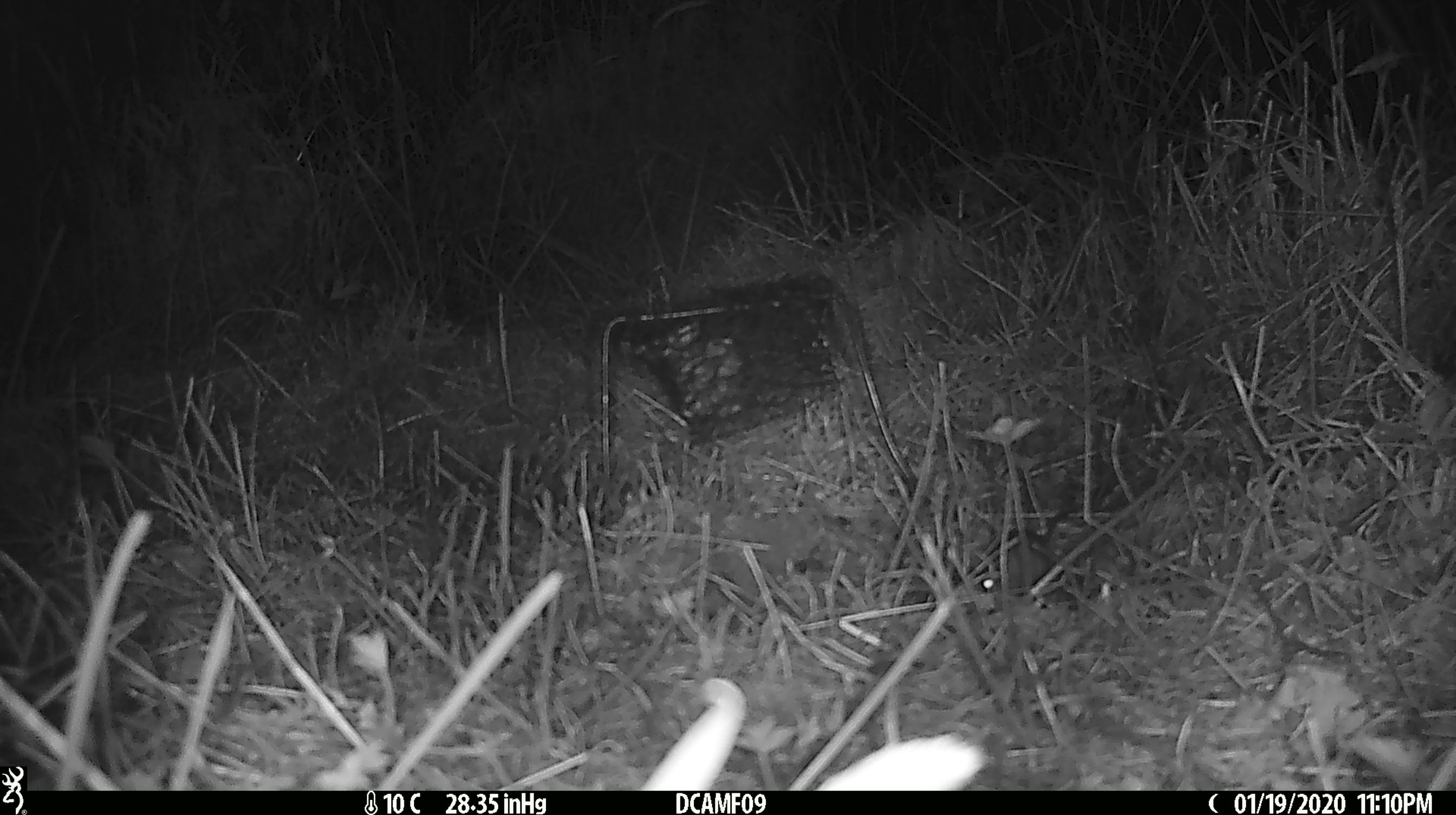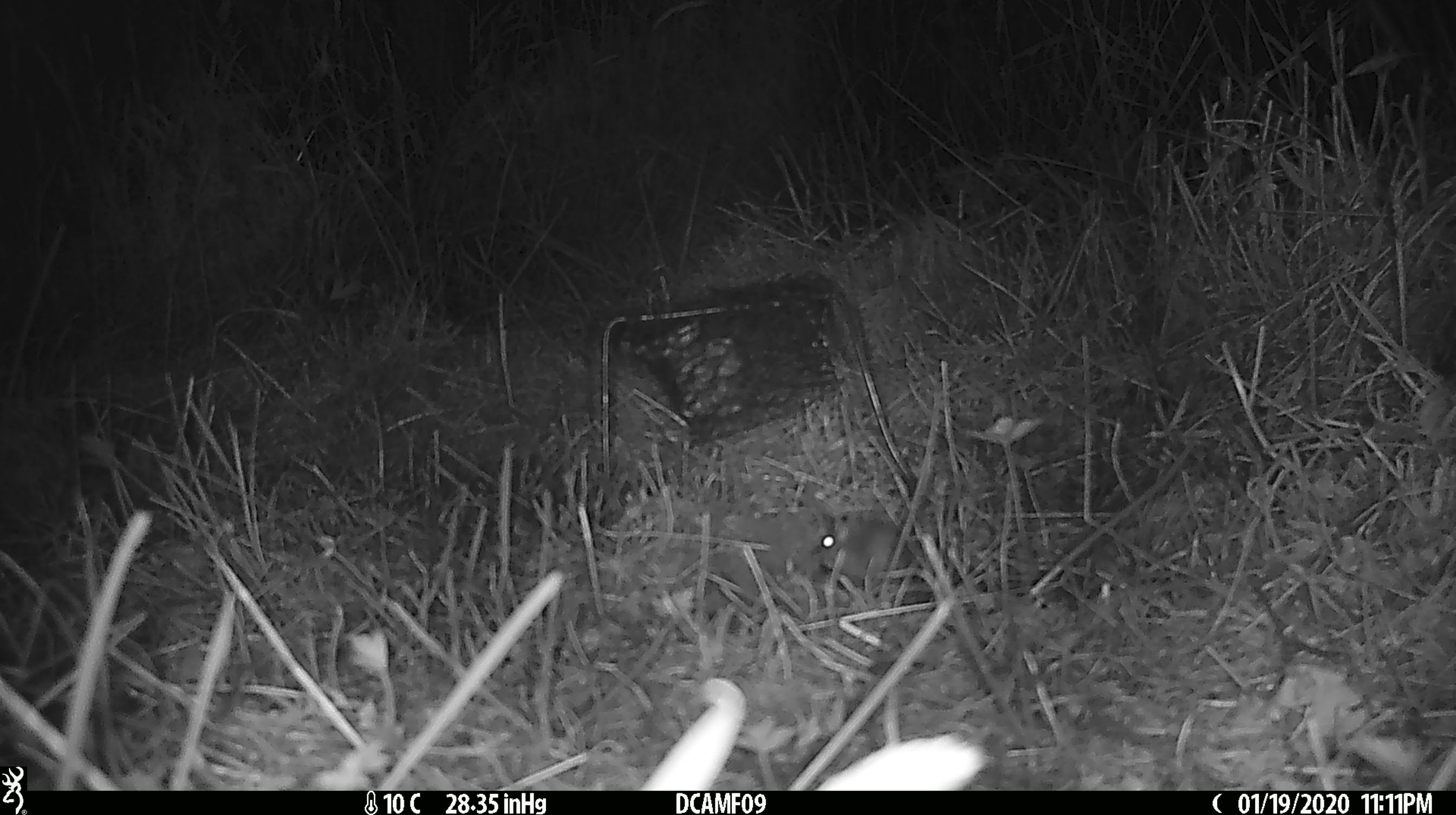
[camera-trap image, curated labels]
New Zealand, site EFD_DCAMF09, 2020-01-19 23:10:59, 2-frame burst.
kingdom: Animalia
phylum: Chordata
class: Mammalia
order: Rodentia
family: Muridae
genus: Mus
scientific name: Mus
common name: mouse